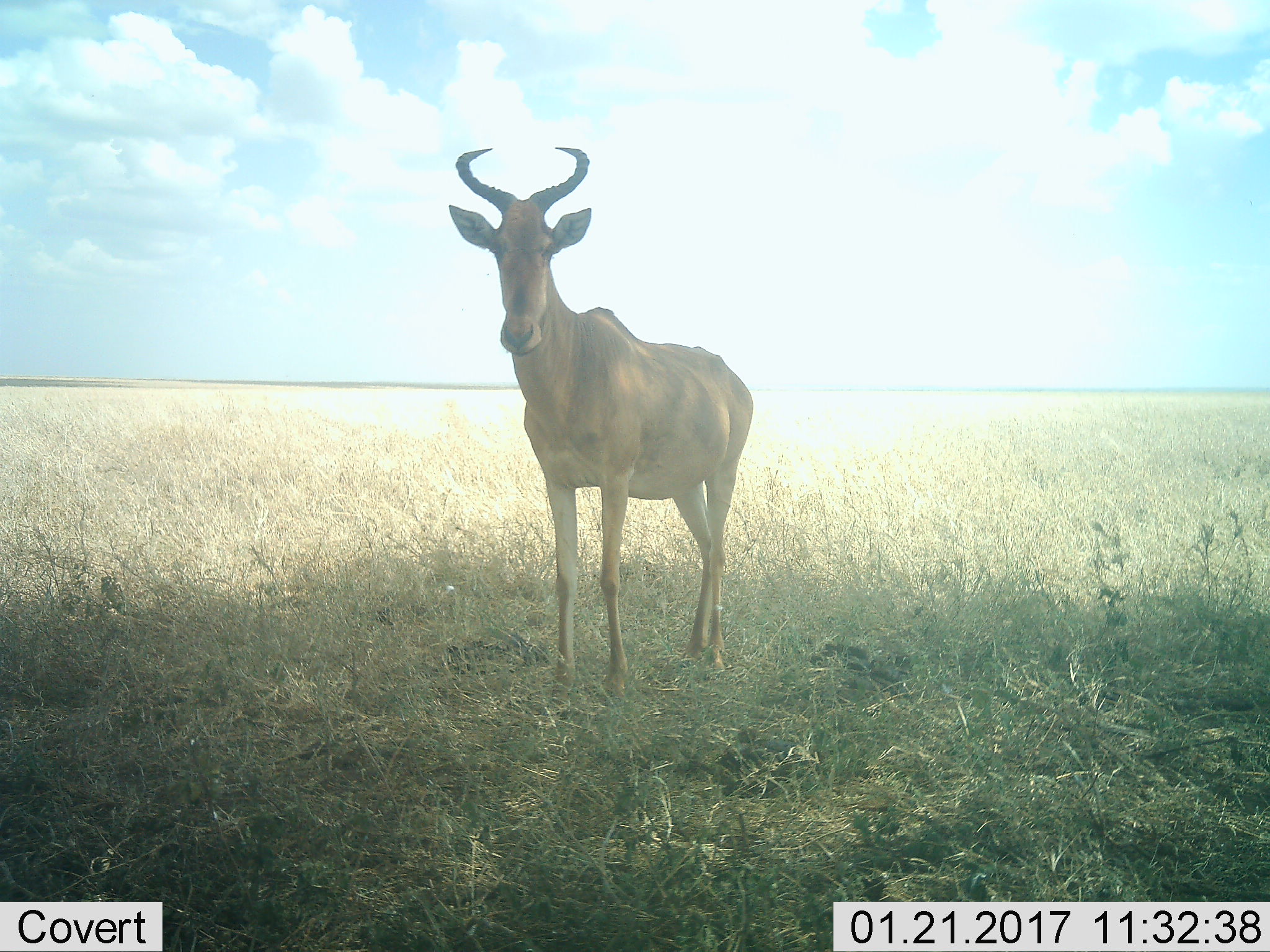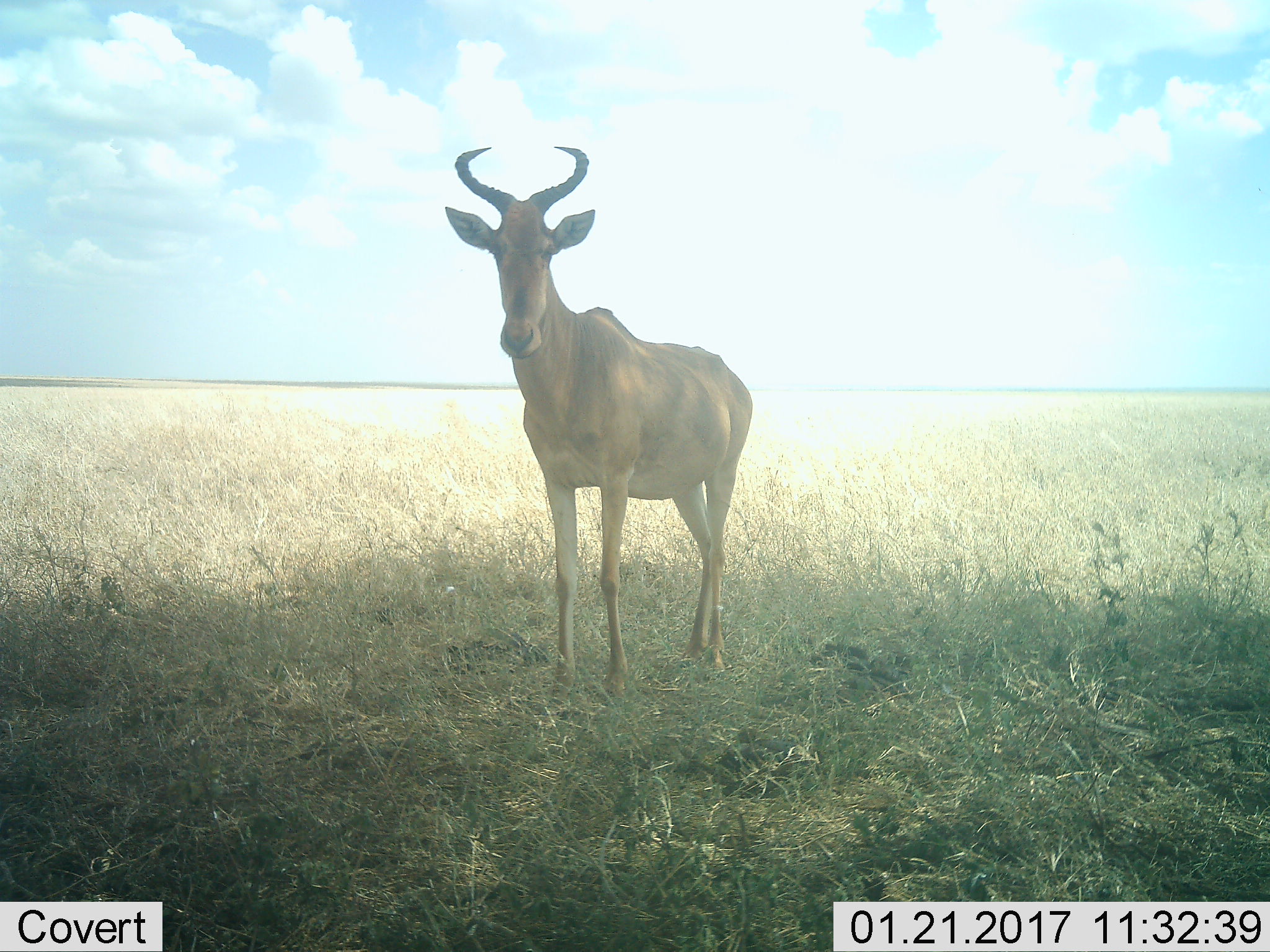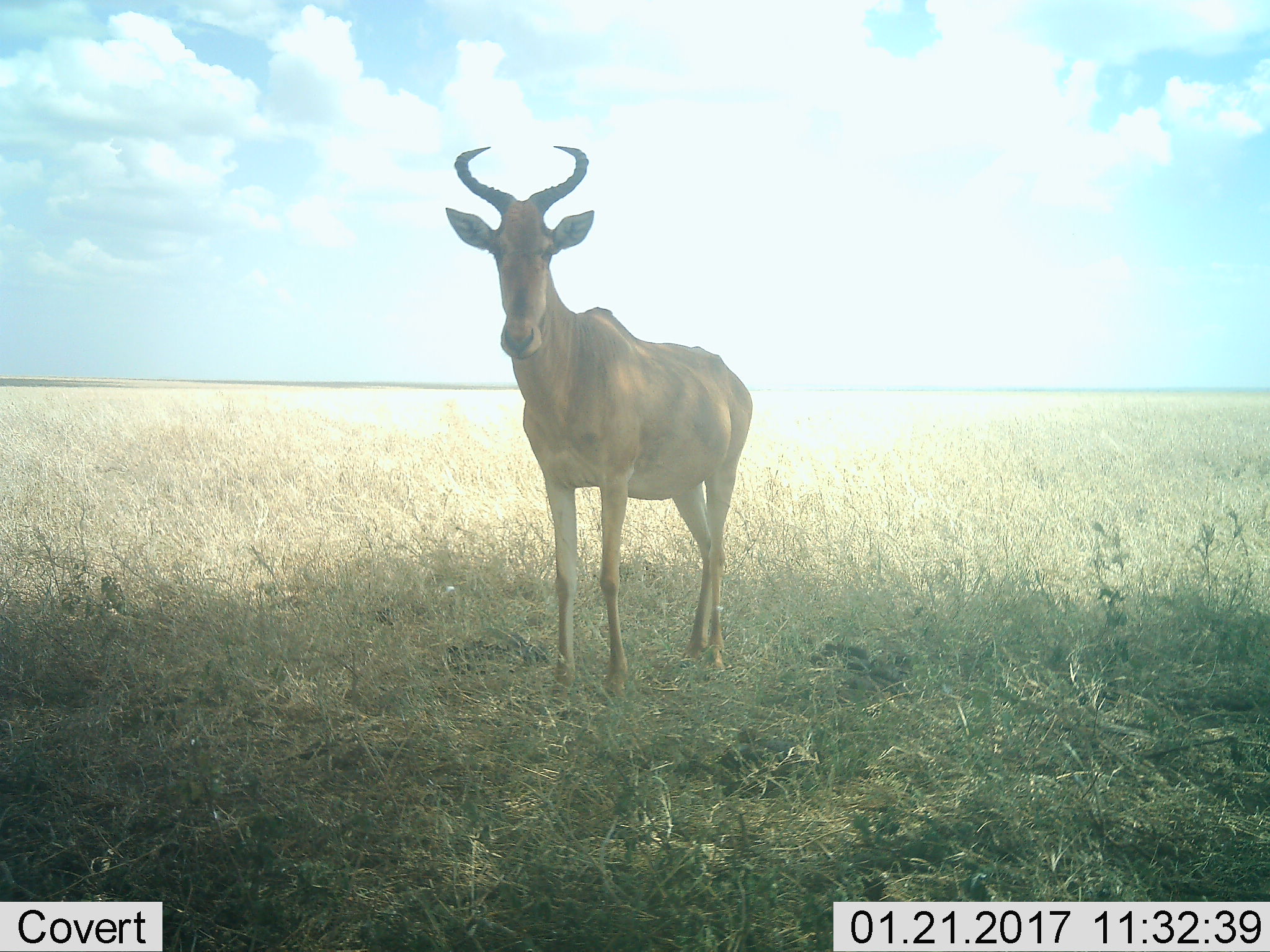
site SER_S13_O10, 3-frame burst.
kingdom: Animalia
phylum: Chordata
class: Mammalia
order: Artiodactyla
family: Bovidae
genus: Alcelaphus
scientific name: Alcelaphus buselaphus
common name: hartebeest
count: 1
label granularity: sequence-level